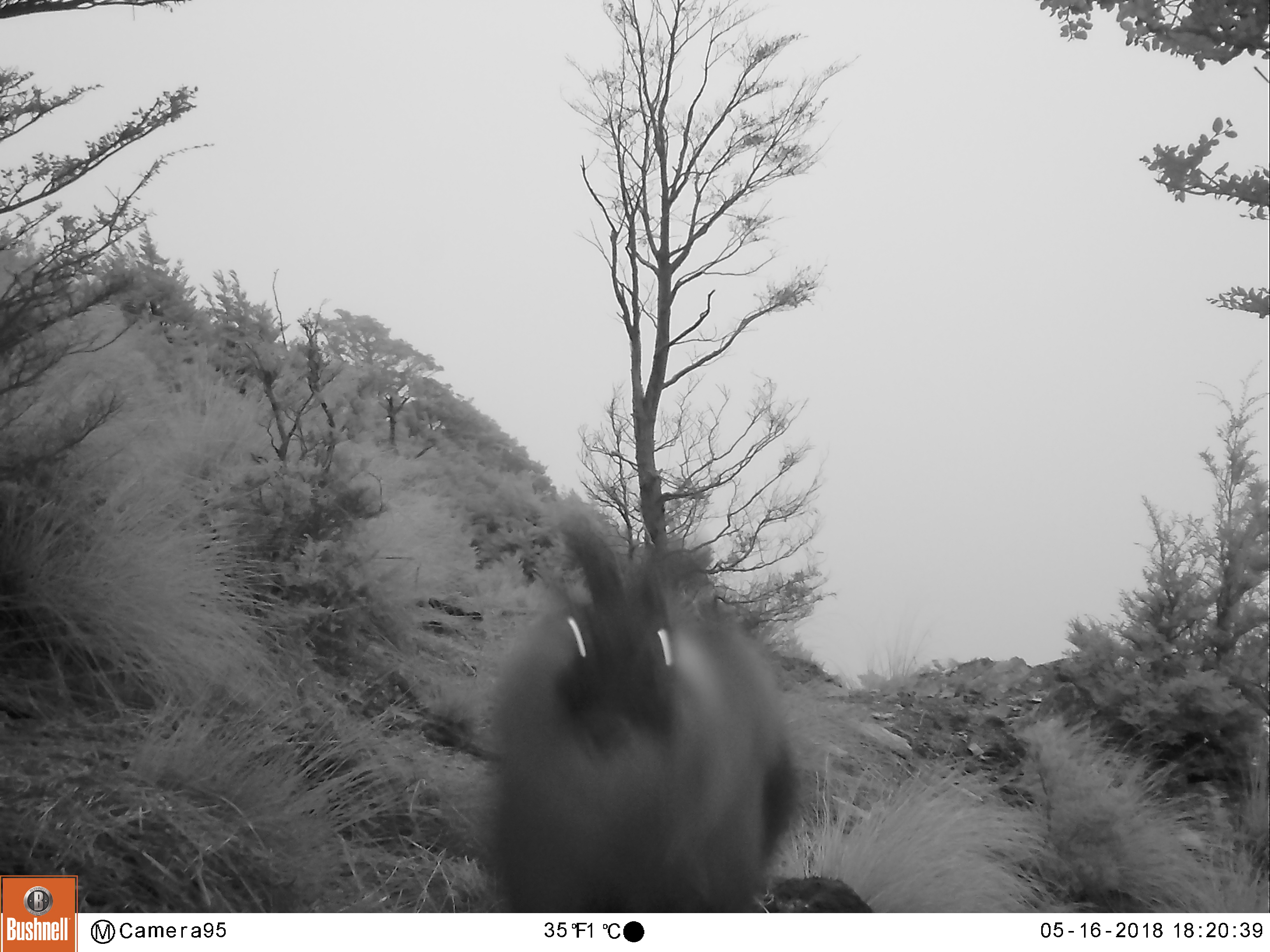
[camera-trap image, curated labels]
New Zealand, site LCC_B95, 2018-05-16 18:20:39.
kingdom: Animalia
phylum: Chordata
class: Mammalia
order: Artiodactyla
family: Bovidae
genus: Nilgiritragus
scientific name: Nilgiritragus hylocrius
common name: tahr